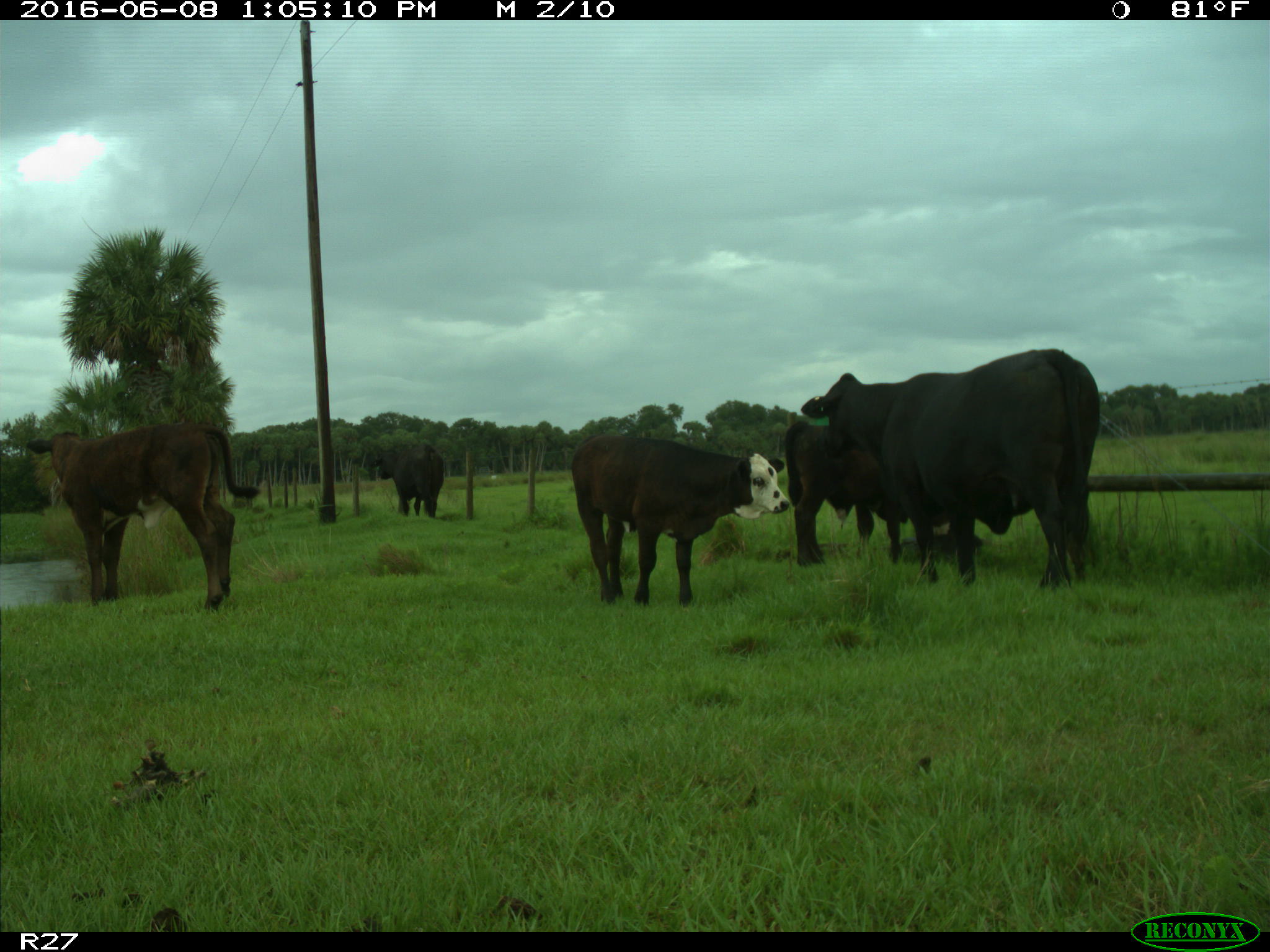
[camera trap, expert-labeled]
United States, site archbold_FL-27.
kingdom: Animalia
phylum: Chordata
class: Mammalia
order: Artiodactyla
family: Bovidae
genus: Bos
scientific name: Bos taurus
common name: domestic cow